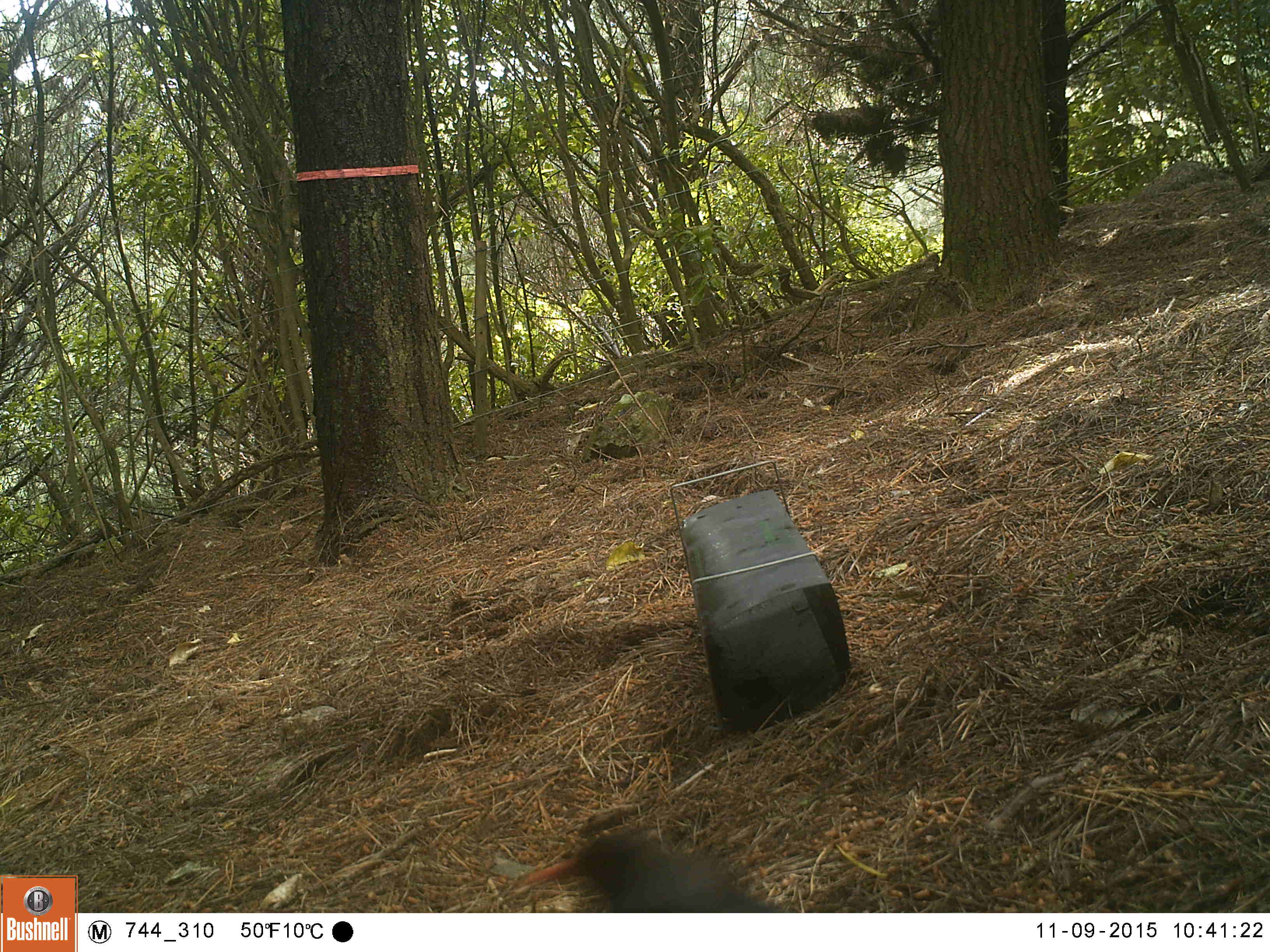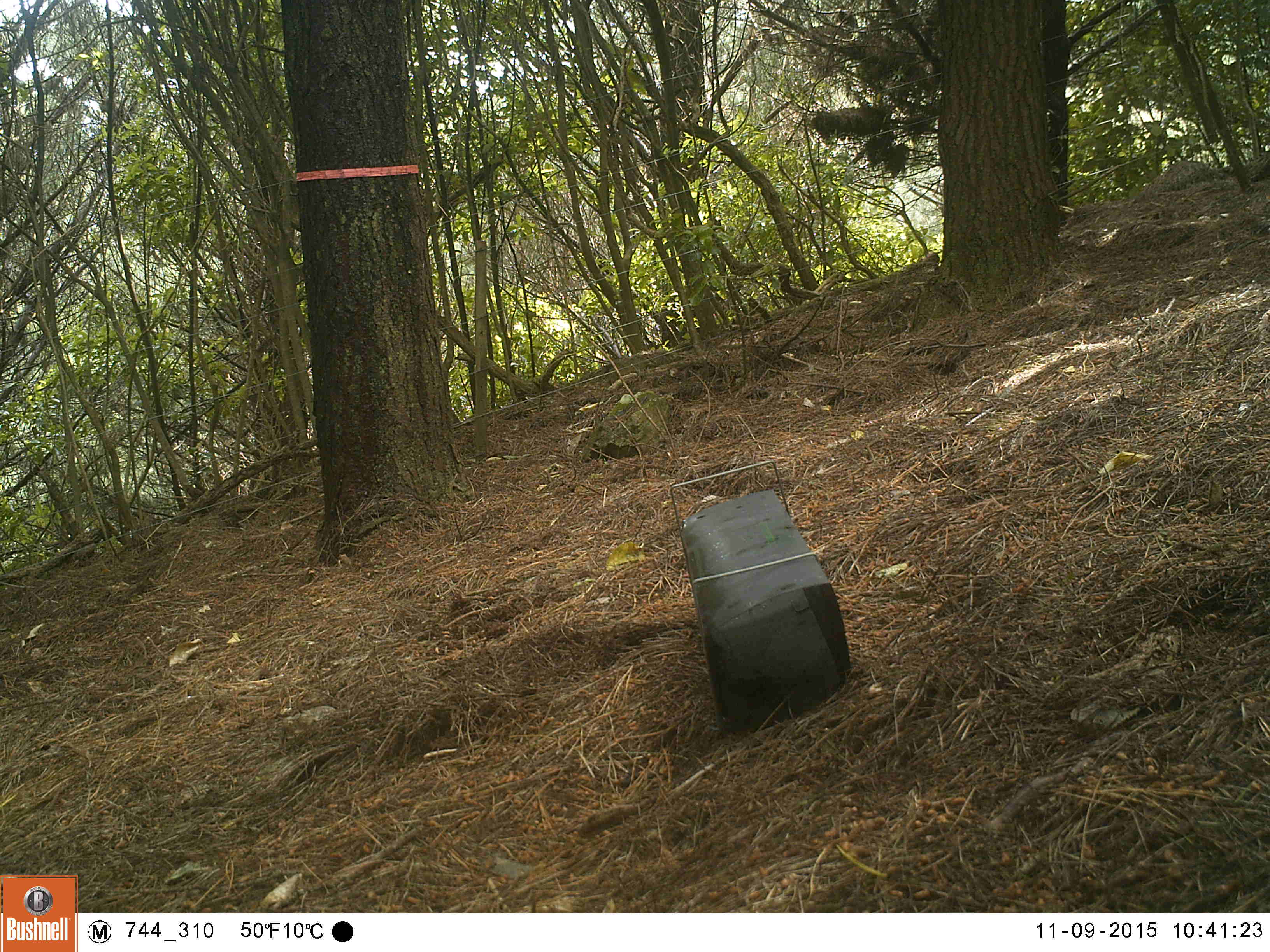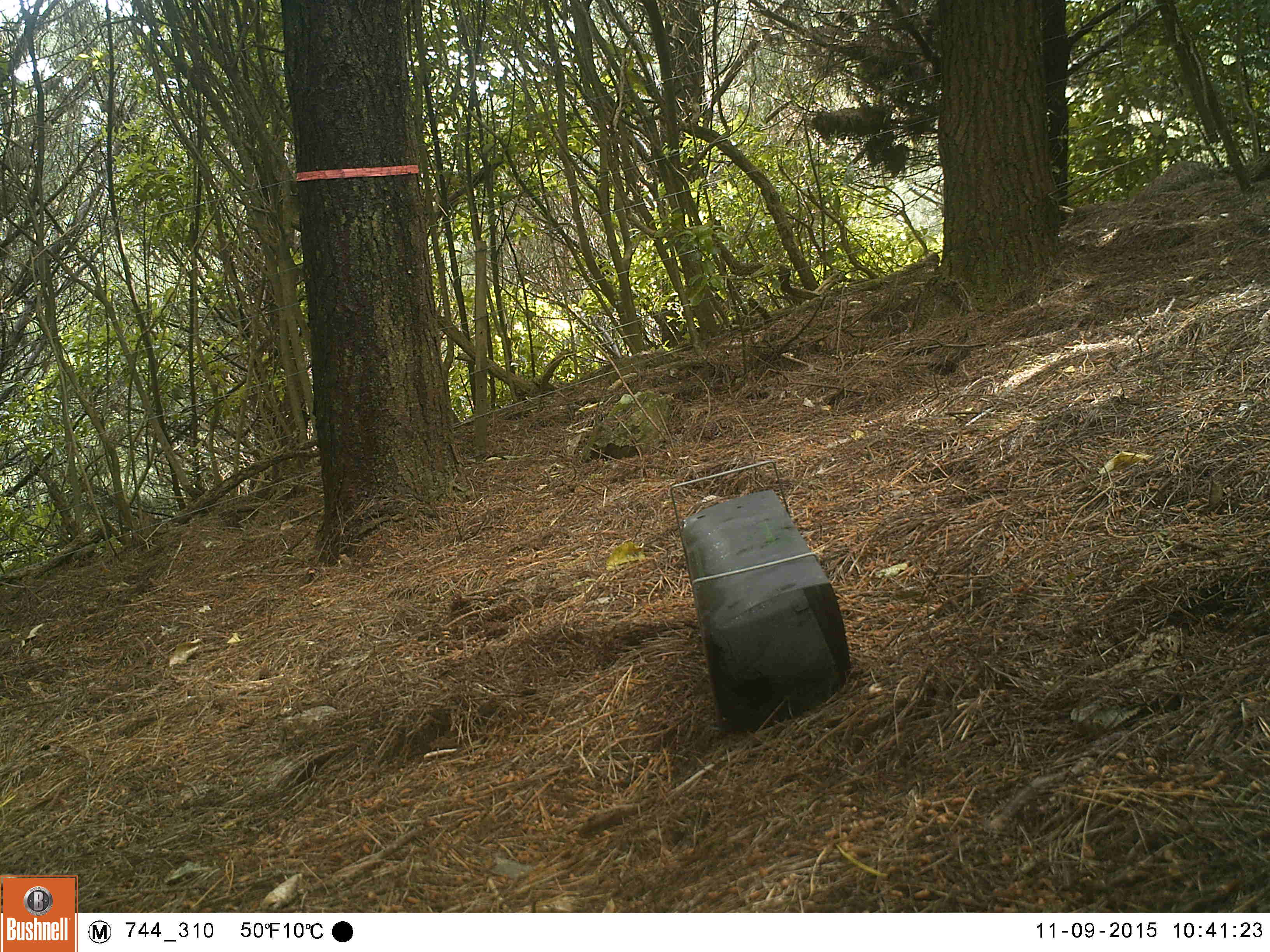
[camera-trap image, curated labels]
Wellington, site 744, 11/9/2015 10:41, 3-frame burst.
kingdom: Animalia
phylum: Chordata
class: Aves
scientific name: Aves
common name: bird